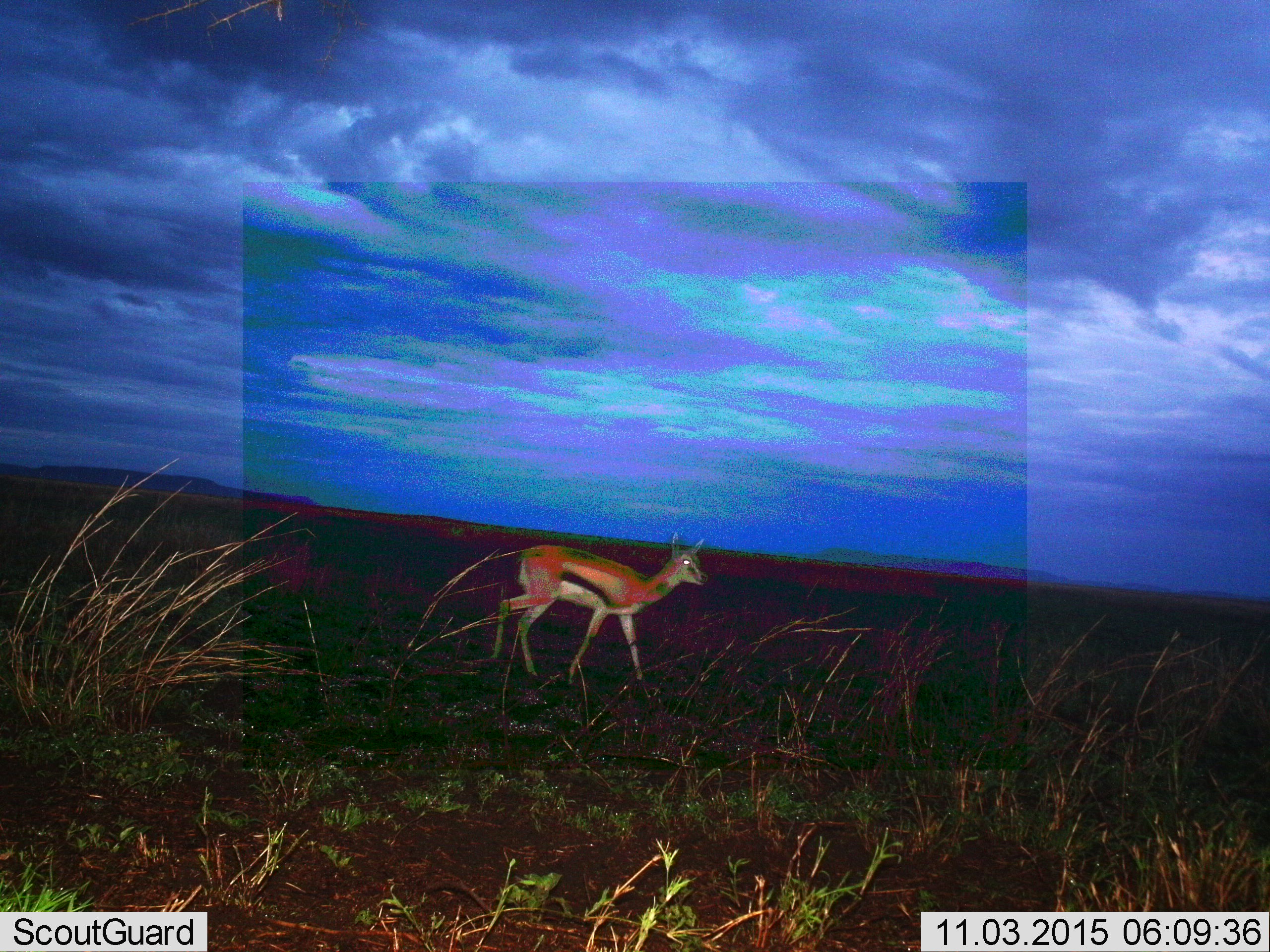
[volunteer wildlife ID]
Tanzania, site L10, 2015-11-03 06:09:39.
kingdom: Animalia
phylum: Chordata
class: Mammalia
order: Artiodactyla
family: Bovidae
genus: Eudorcas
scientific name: Eudorcas thomsonii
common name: thomson's gazelle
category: gazellethomsons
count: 1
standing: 33%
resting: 0%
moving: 67%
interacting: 0%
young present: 0%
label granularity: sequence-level